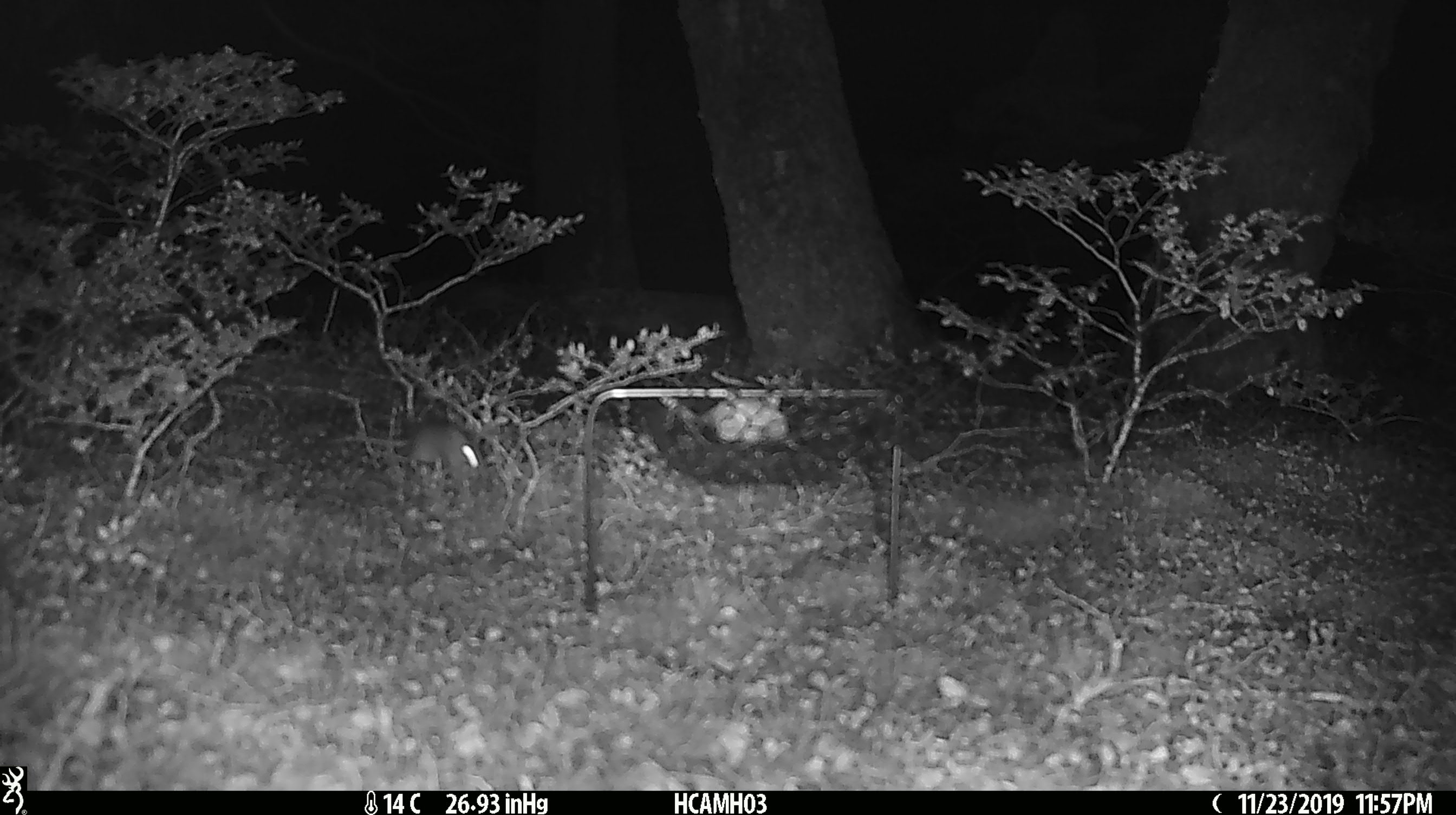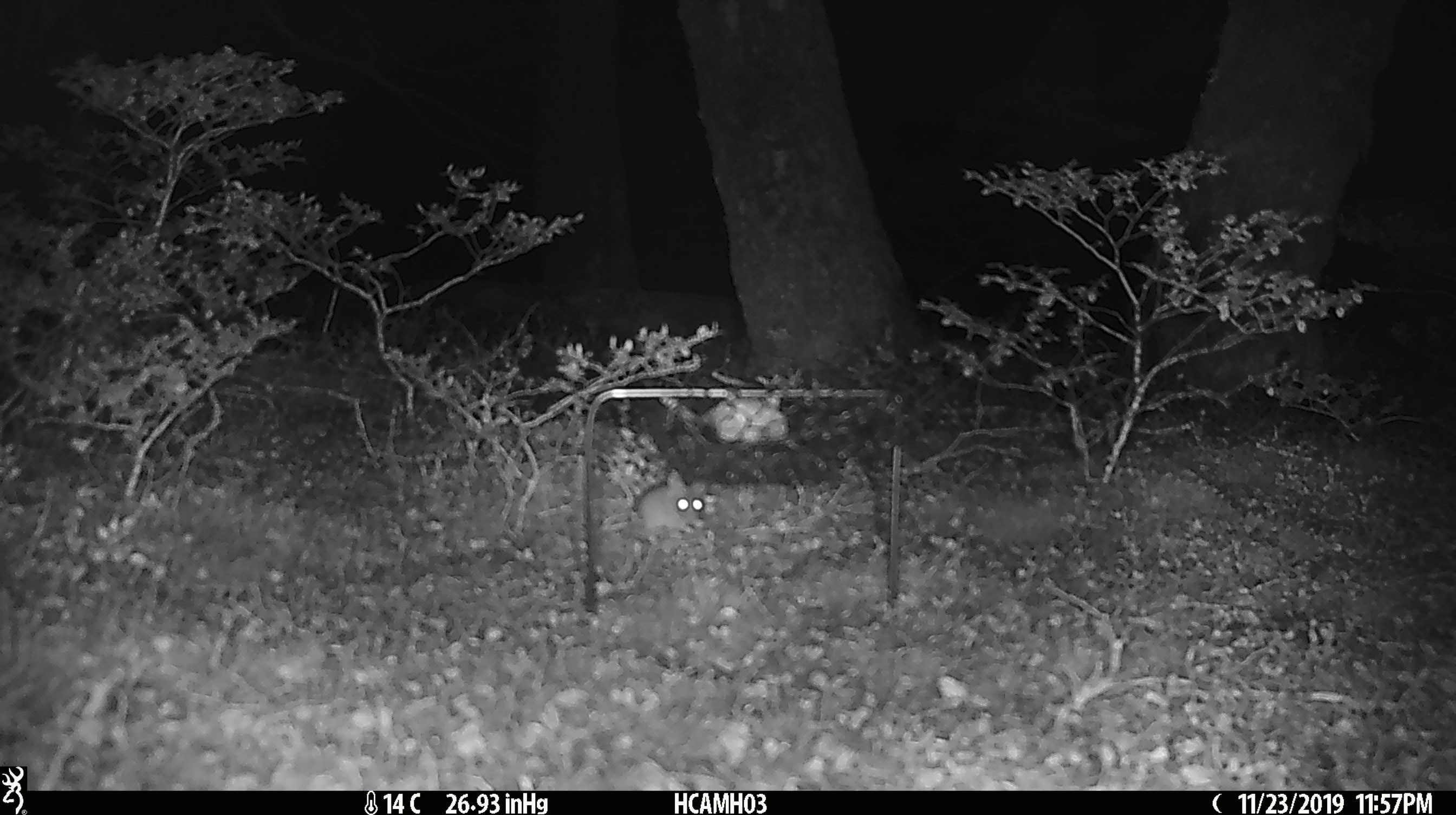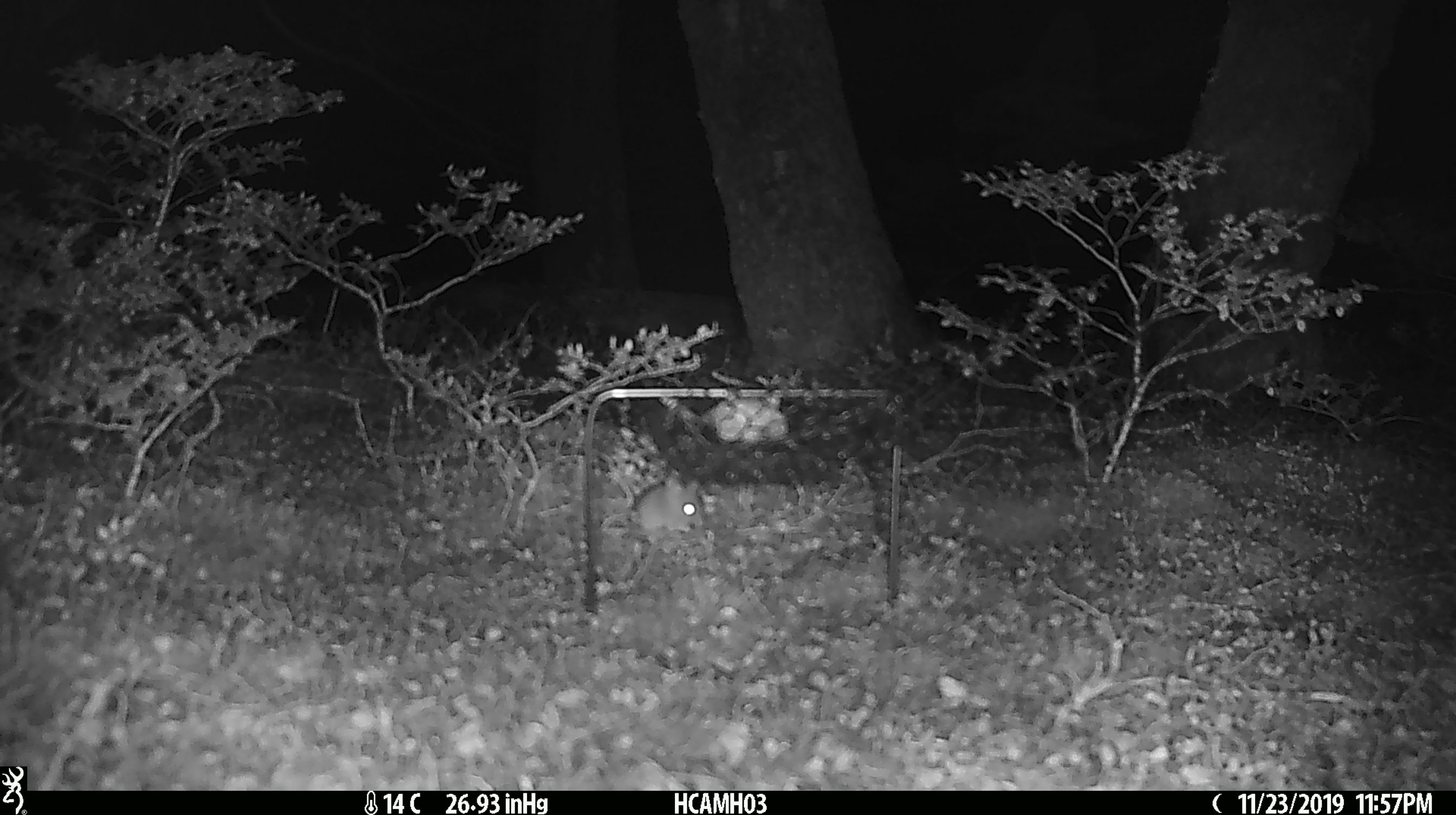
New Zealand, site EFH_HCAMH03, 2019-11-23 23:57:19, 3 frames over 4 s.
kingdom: Animalia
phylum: Chordata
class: Mammalia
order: Rodentia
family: Muridae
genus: Mus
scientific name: Mus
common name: mouse